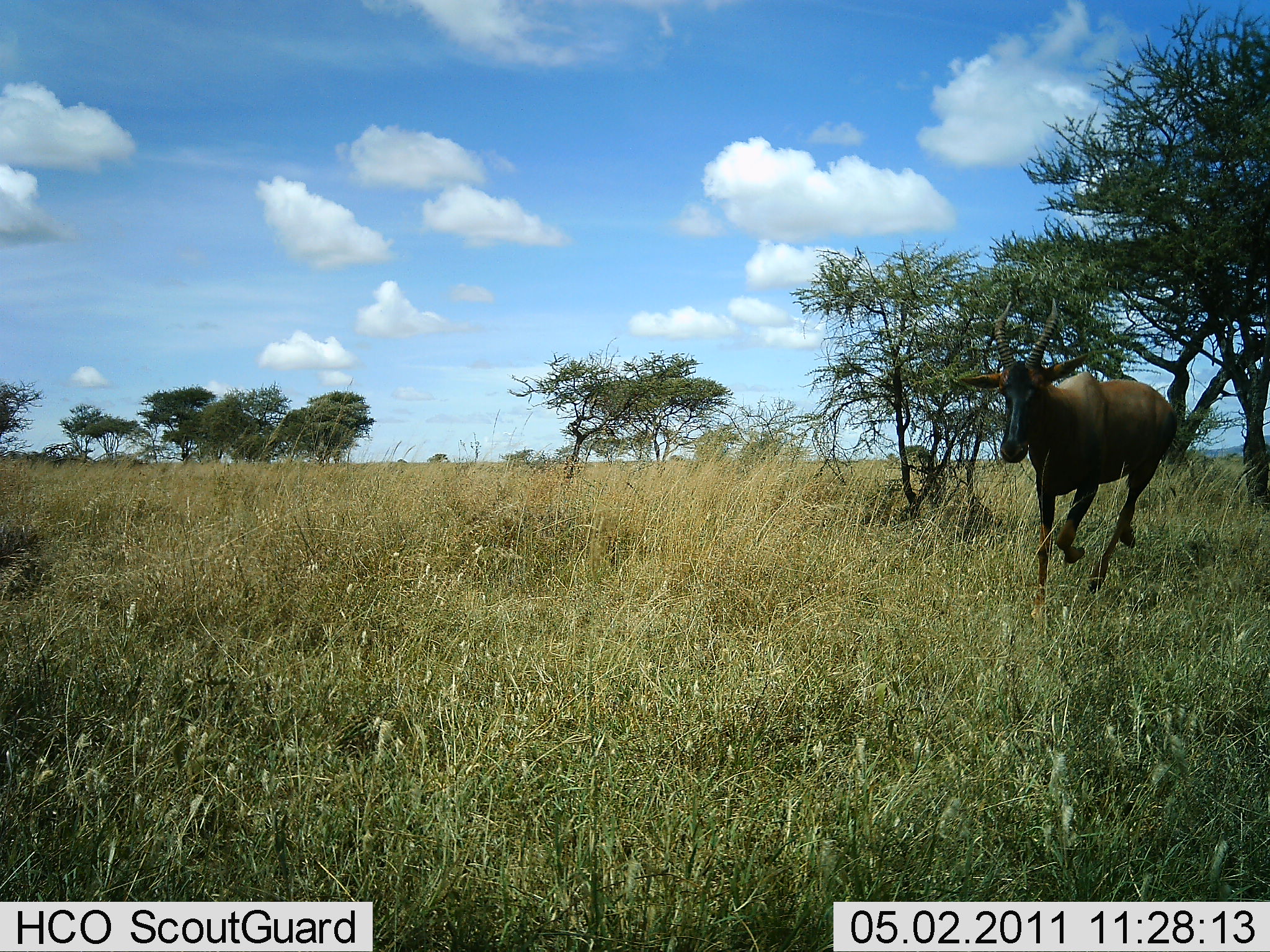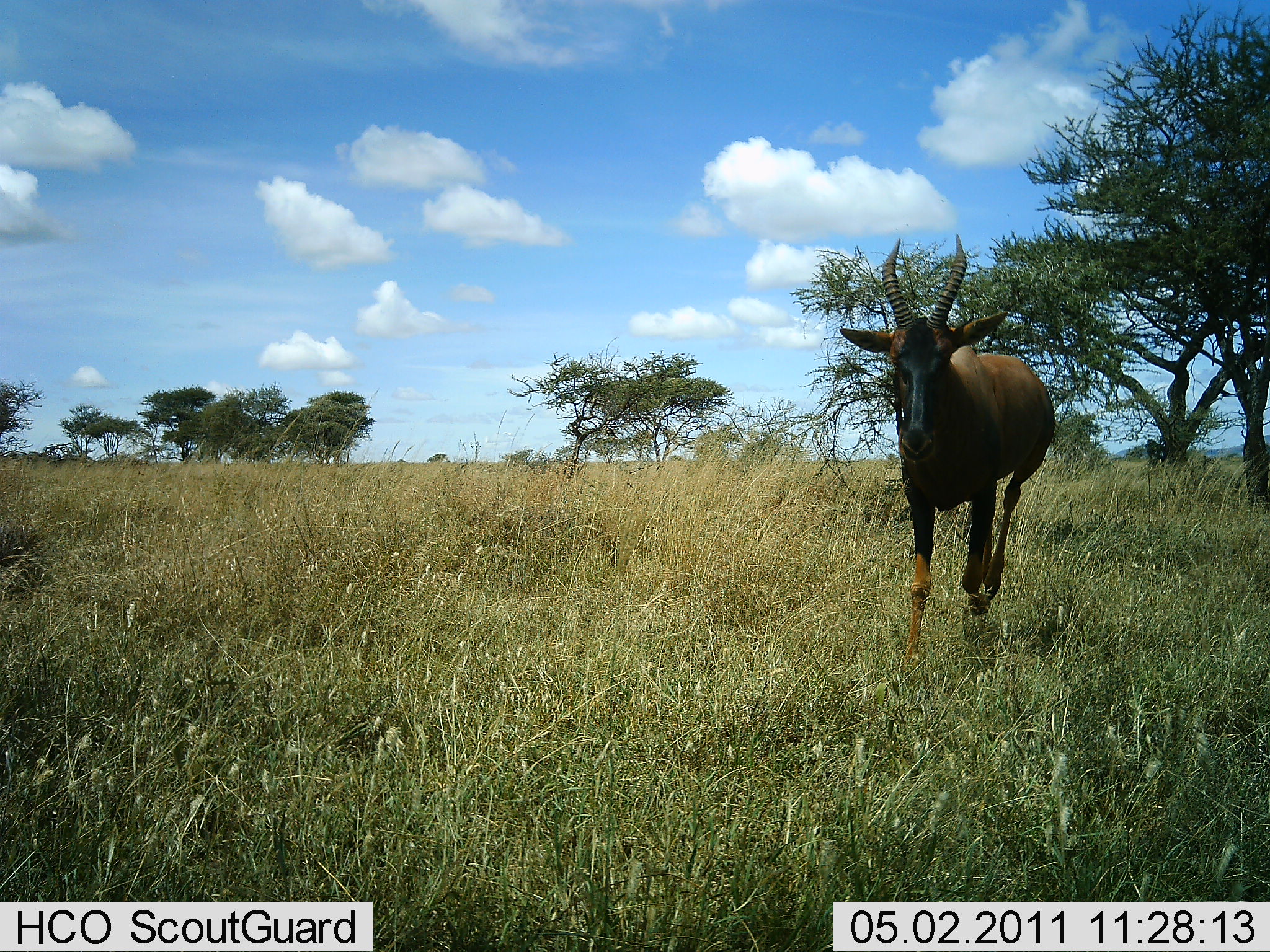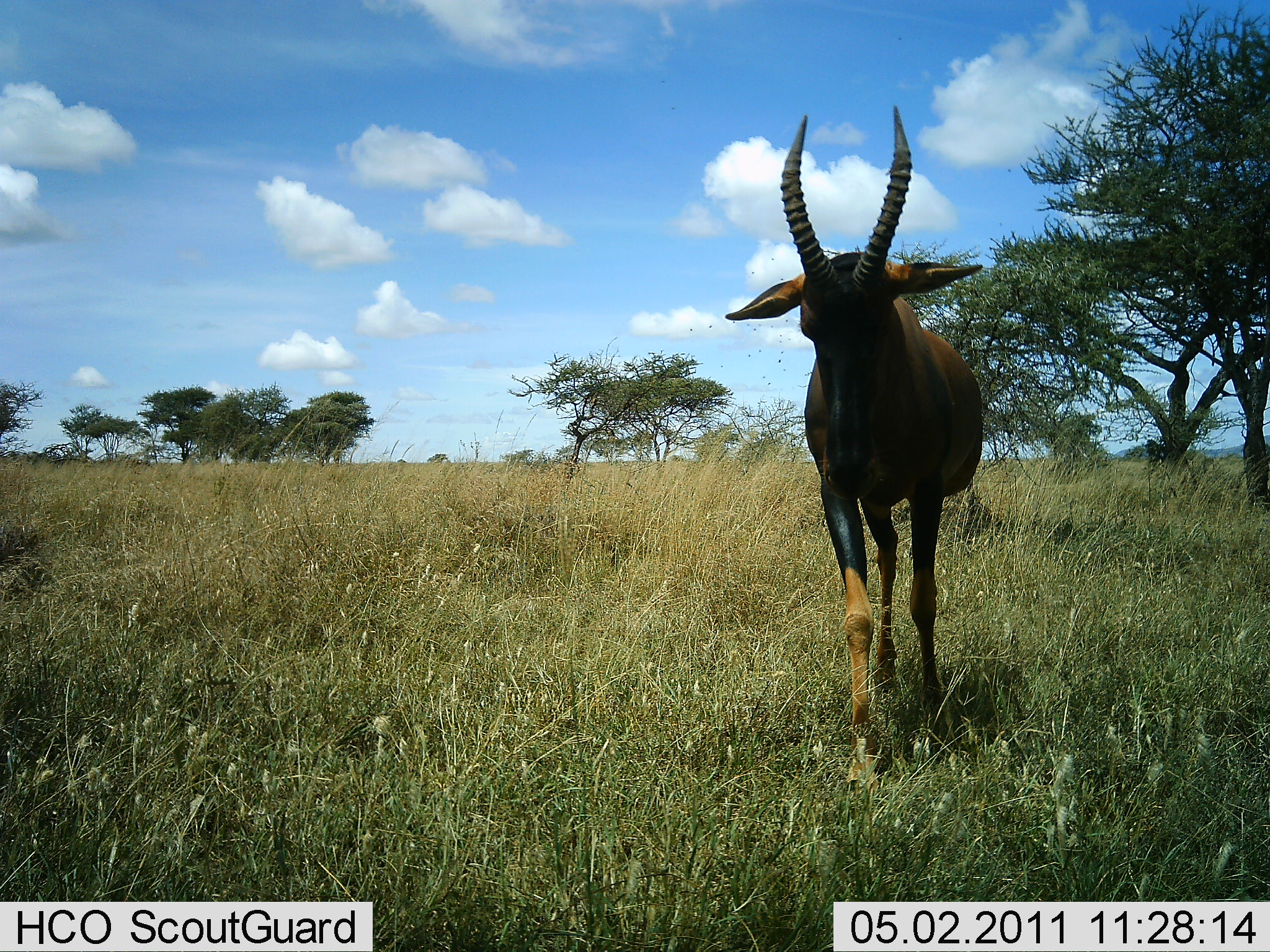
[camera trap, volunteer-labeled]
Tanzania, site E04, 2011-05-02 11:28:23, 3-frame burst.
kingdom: Animalia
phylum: Chordata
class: Mammalia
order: Artiodactyla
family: Bovidae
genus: Damaliscus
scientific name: Damaliscus lunatus jimela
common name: topi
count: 1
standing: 8%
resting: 0%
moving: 92%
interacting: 0%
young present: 0%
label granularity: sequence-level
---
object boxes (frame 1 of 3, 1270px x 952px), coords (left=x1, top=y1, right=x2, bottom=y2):
animal: (left=956, top=298, right=1176, bottom=621)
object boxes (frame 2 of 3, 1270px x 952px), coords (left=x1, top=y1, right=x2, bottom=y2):
animal: (left=837, top=235, right=1056, bottom=692)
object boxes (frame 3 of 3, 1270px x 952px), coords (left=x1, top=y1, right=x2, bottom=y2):
animal: (left=723, top=104, right=983, bottom=715)